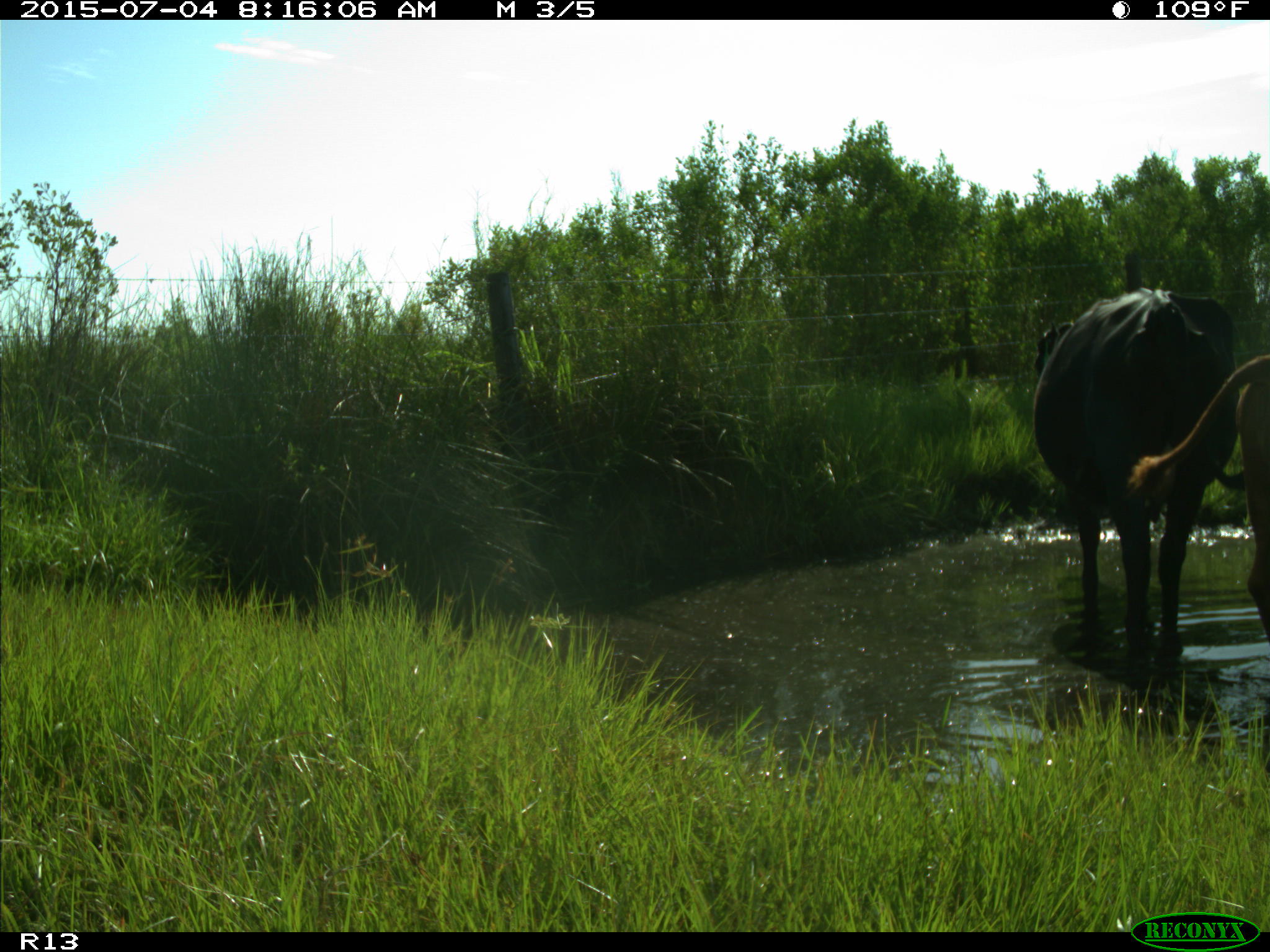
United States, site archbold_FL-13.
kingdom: Animalia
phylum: Chordata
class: Mammalia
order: Artiodactyla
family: Bovidae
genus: Bos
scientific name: Bos taurus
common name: domestic cow